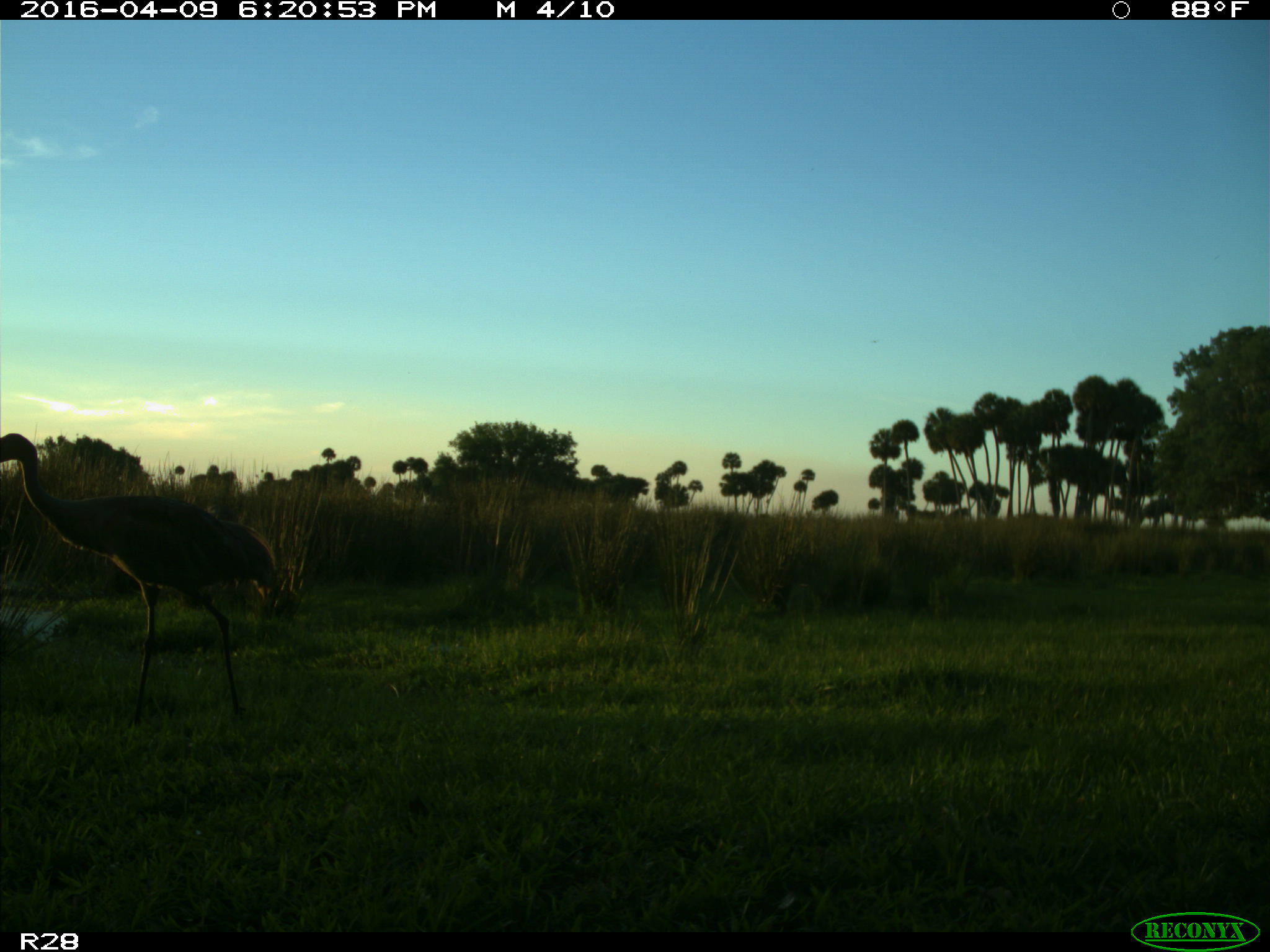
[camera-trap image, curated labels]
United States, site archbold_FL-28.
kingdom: Animalia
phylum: Chordata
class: Aves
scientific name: Aves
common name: birds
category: unidentified bird